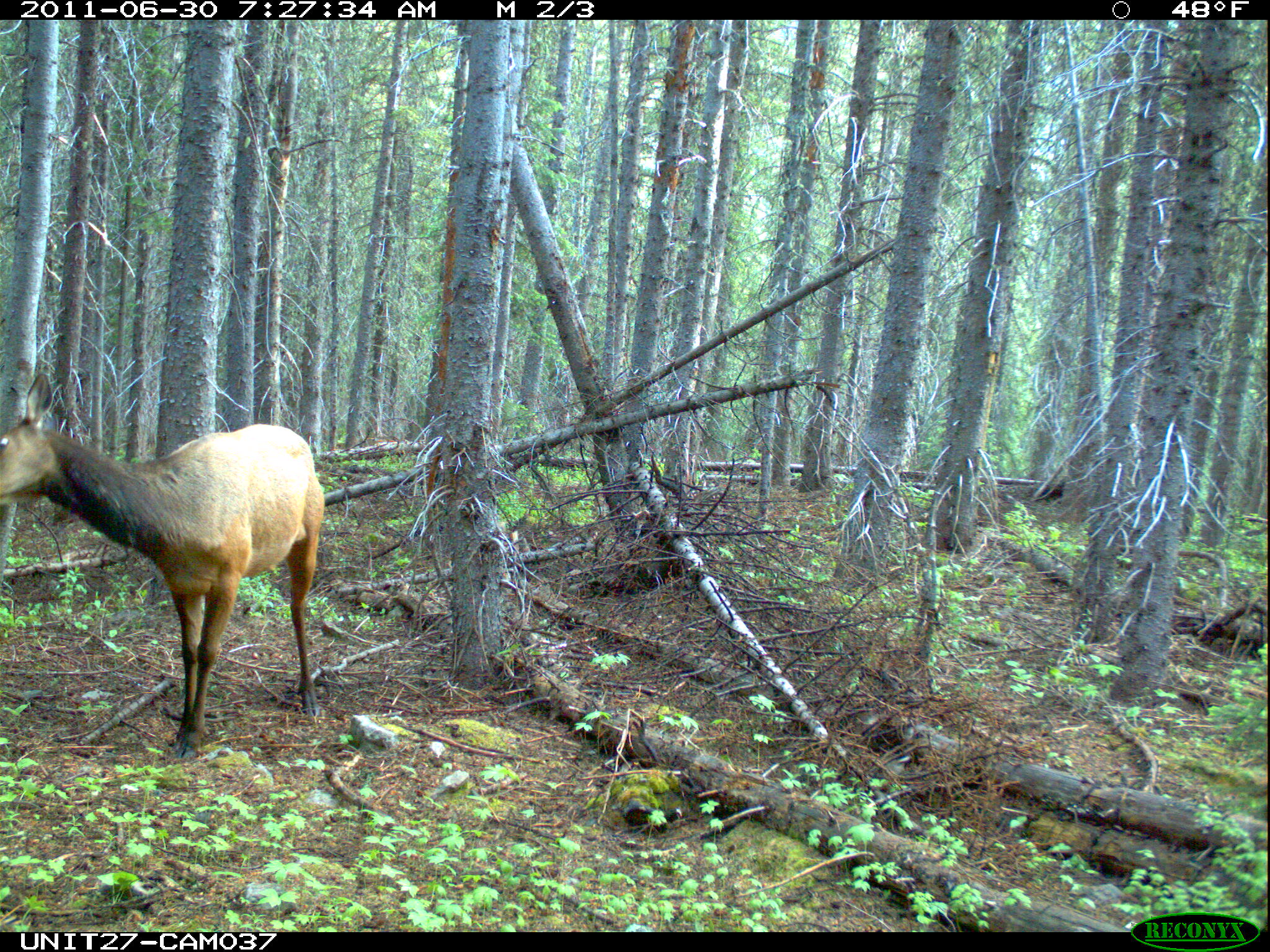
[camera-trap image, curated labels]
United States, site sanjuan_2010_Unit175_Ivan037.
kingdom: Animalia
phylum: Chordata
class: Mammalia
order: Artiodactyla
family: Cervidae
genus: Cervus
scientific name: Cervus elaphus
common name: red deer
Cervus elaphus (red deer).